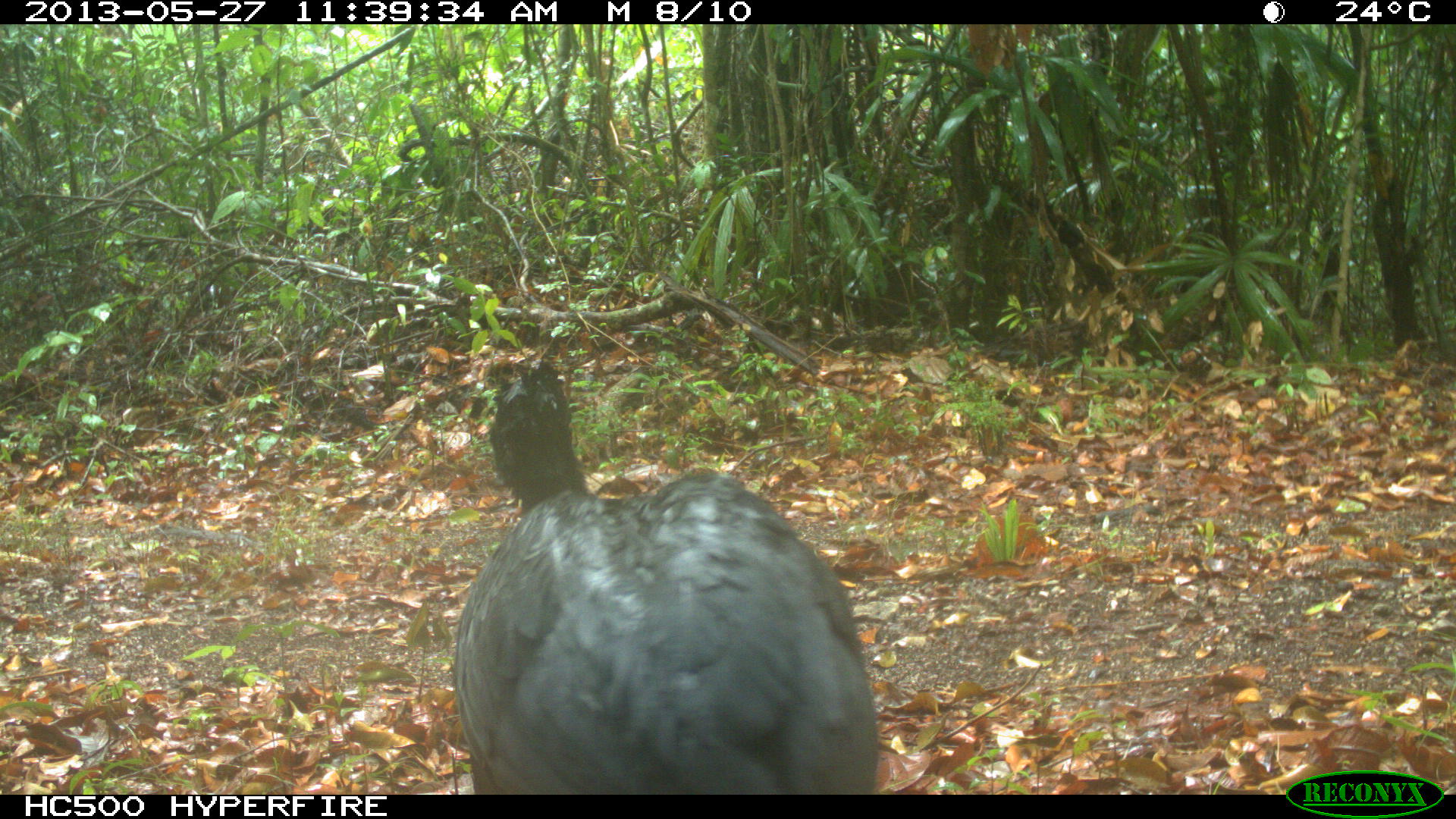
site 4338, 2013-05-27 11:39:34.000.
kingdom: Animalia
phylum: Chordata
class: Aves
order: Galliformes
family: Cracidae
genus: Crax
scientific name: Crax rubra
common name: great curassow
Crax rubra (great curassow), count 1, sex male.